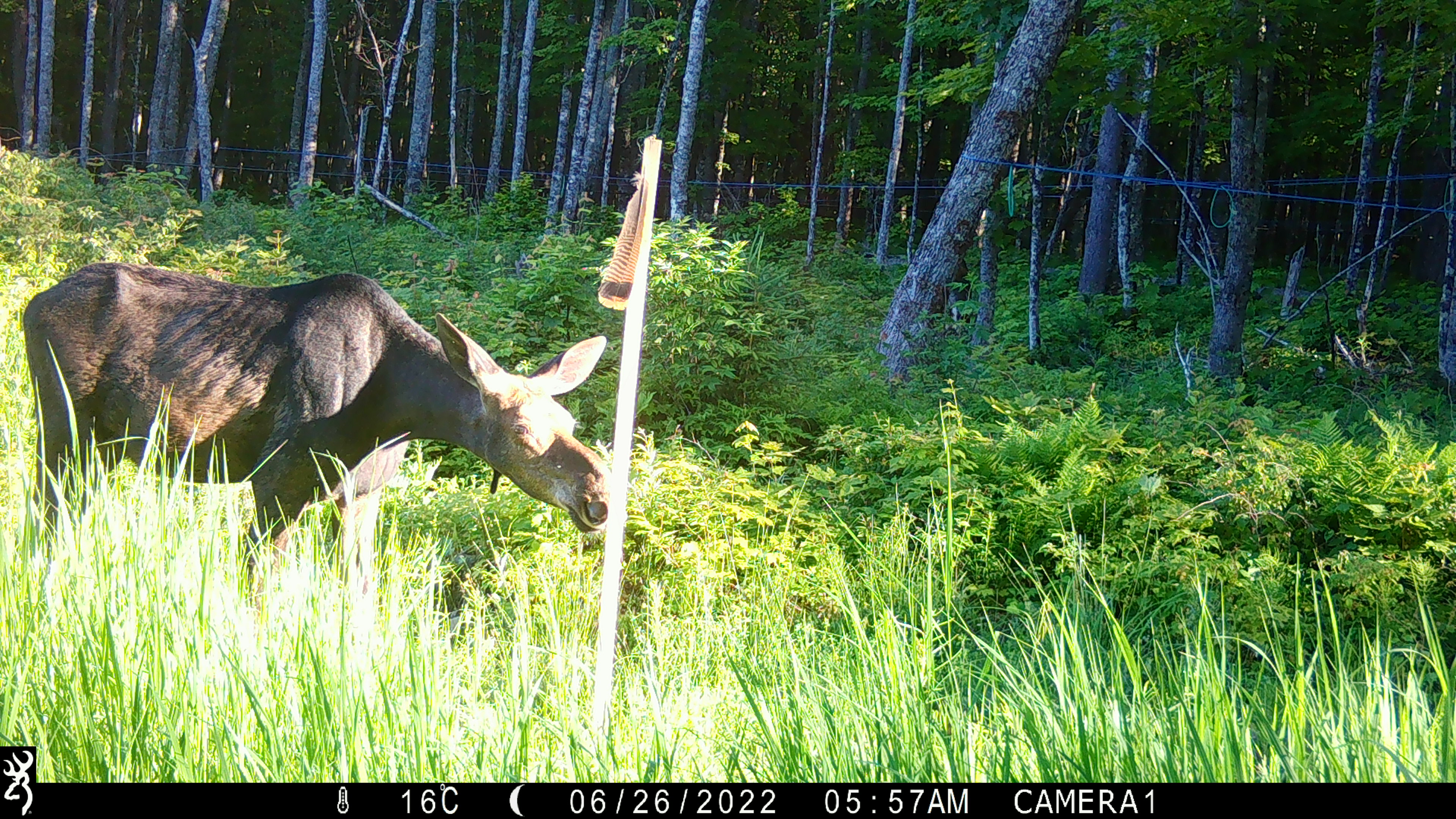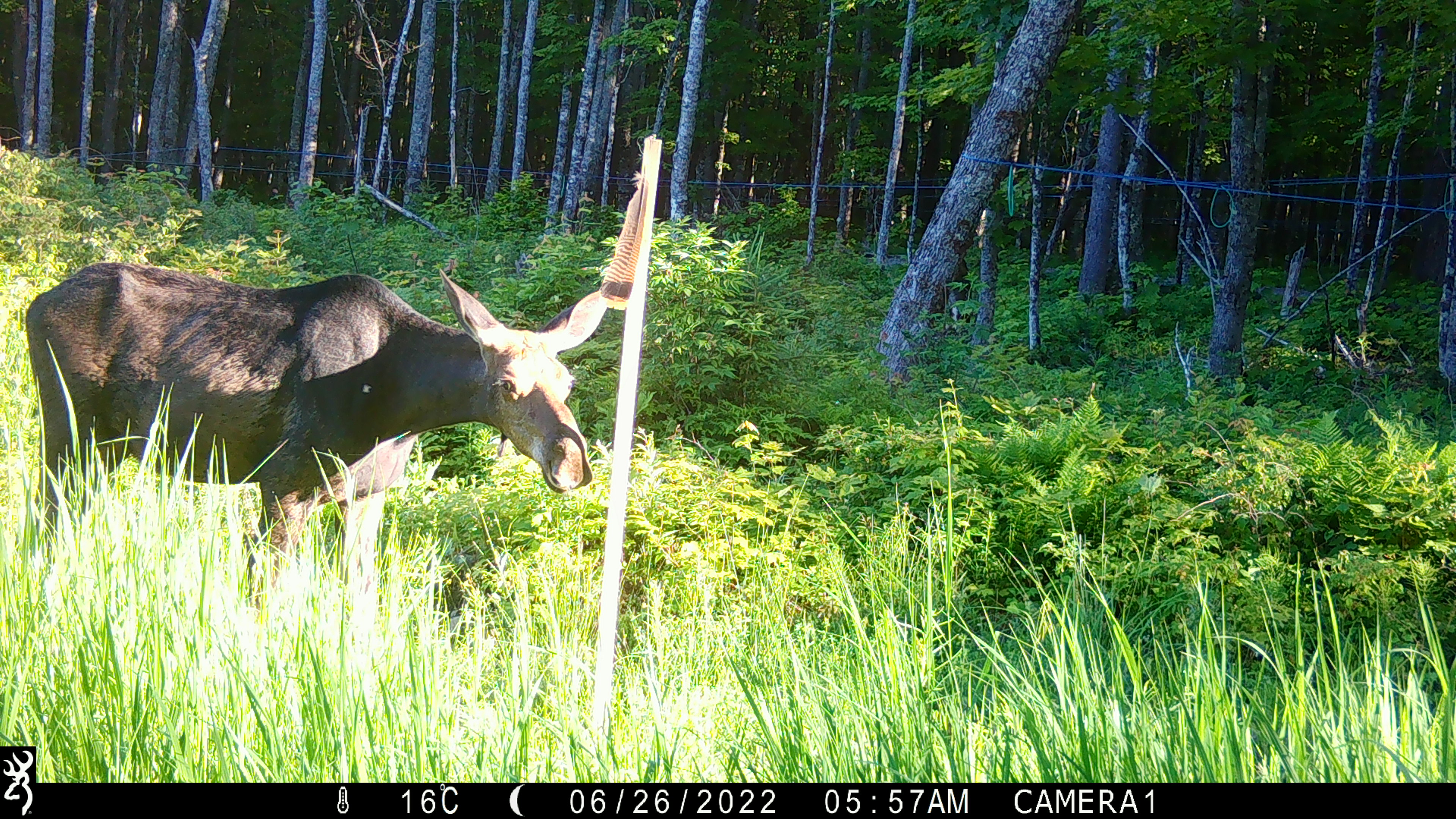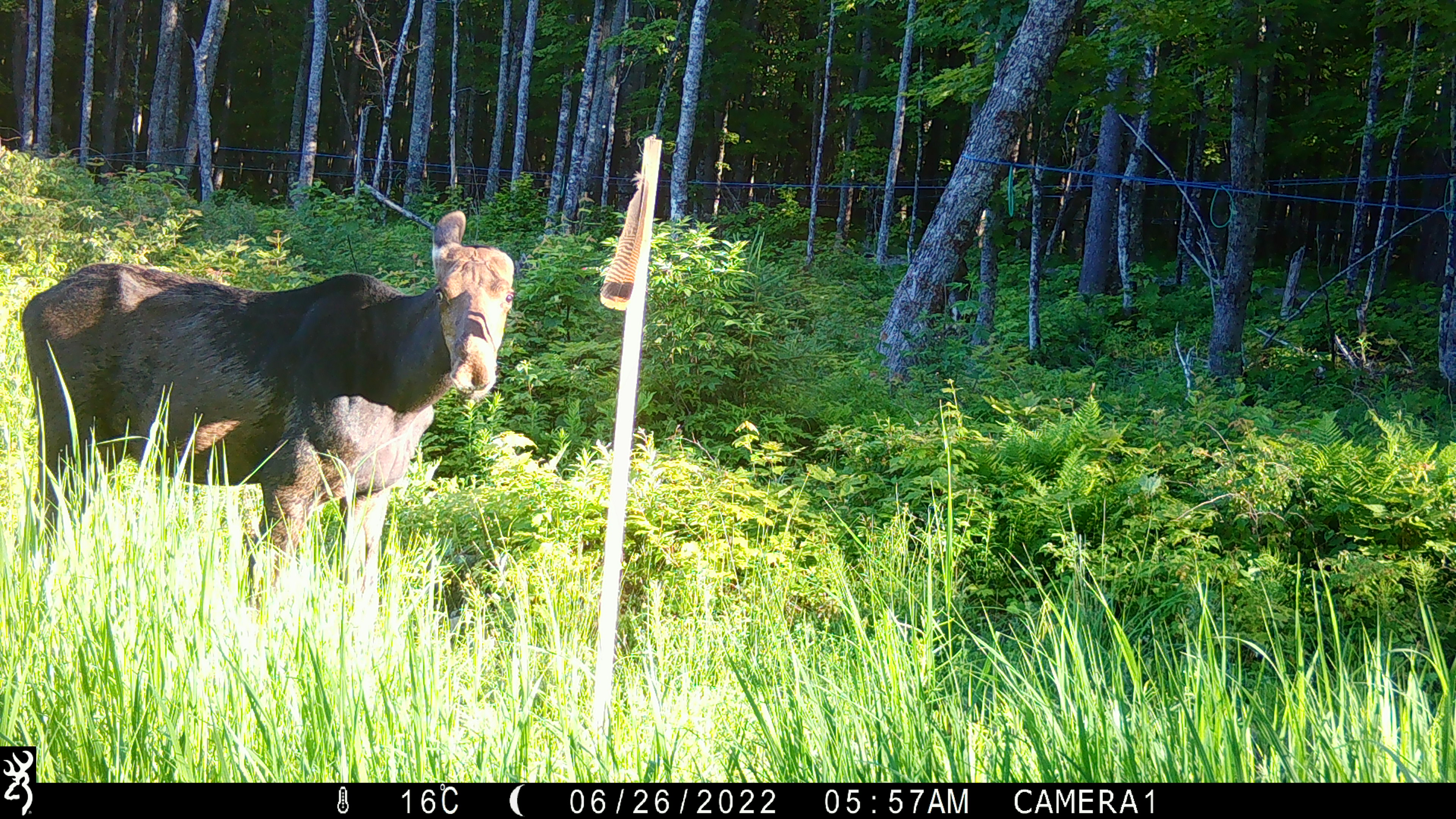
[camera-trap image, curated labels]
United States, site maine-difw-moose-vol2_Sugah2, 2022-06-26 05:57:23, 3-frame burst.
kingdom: Animalia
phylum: Chordata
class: Mammalia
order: Artiodactyla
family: Cervidae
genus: Alces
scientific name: Alces alces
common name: moose